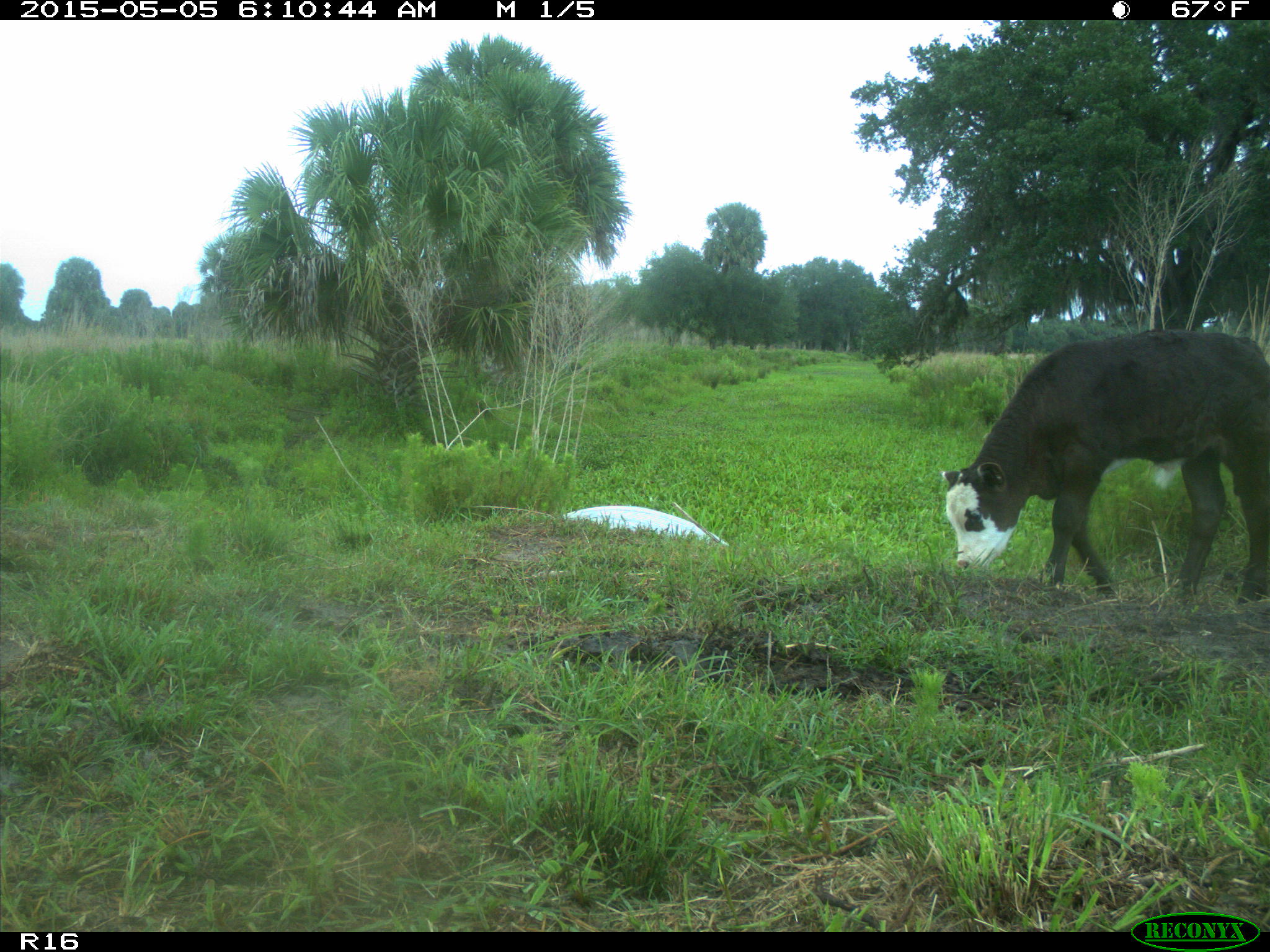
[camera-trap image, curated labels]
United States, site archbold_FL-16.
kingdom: Animalia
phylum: Chordata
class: Mammalia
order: Artiodactyla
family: Bovidae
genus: Bos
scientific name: Bos taurus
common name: domestic cow